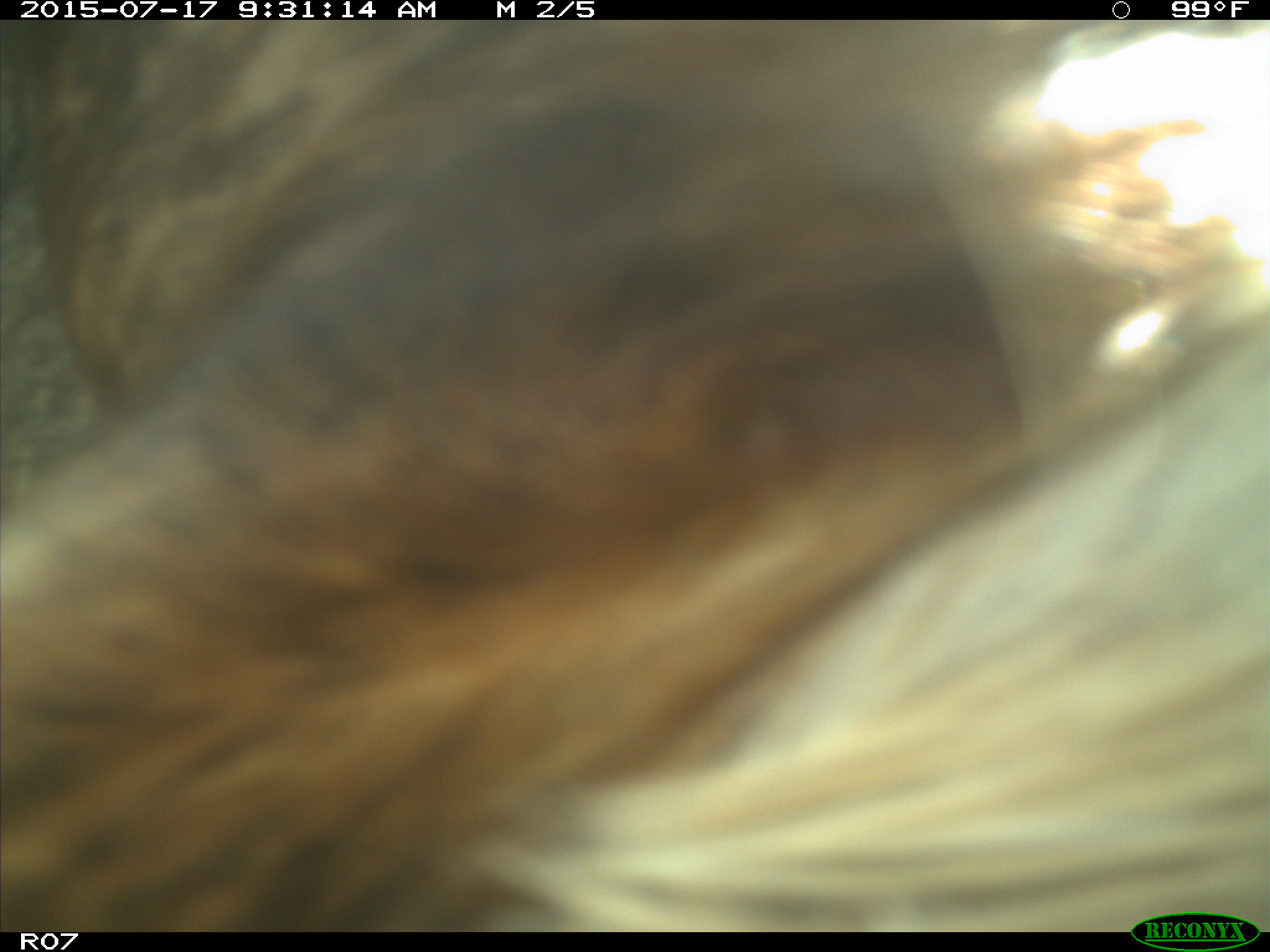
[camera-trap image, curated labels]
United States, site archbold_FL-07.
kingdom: Animalia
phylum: Chordata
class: Mammalia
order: Artiodactyla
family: Bovidae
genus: Bos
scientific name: Bos taurus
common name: domestic cow